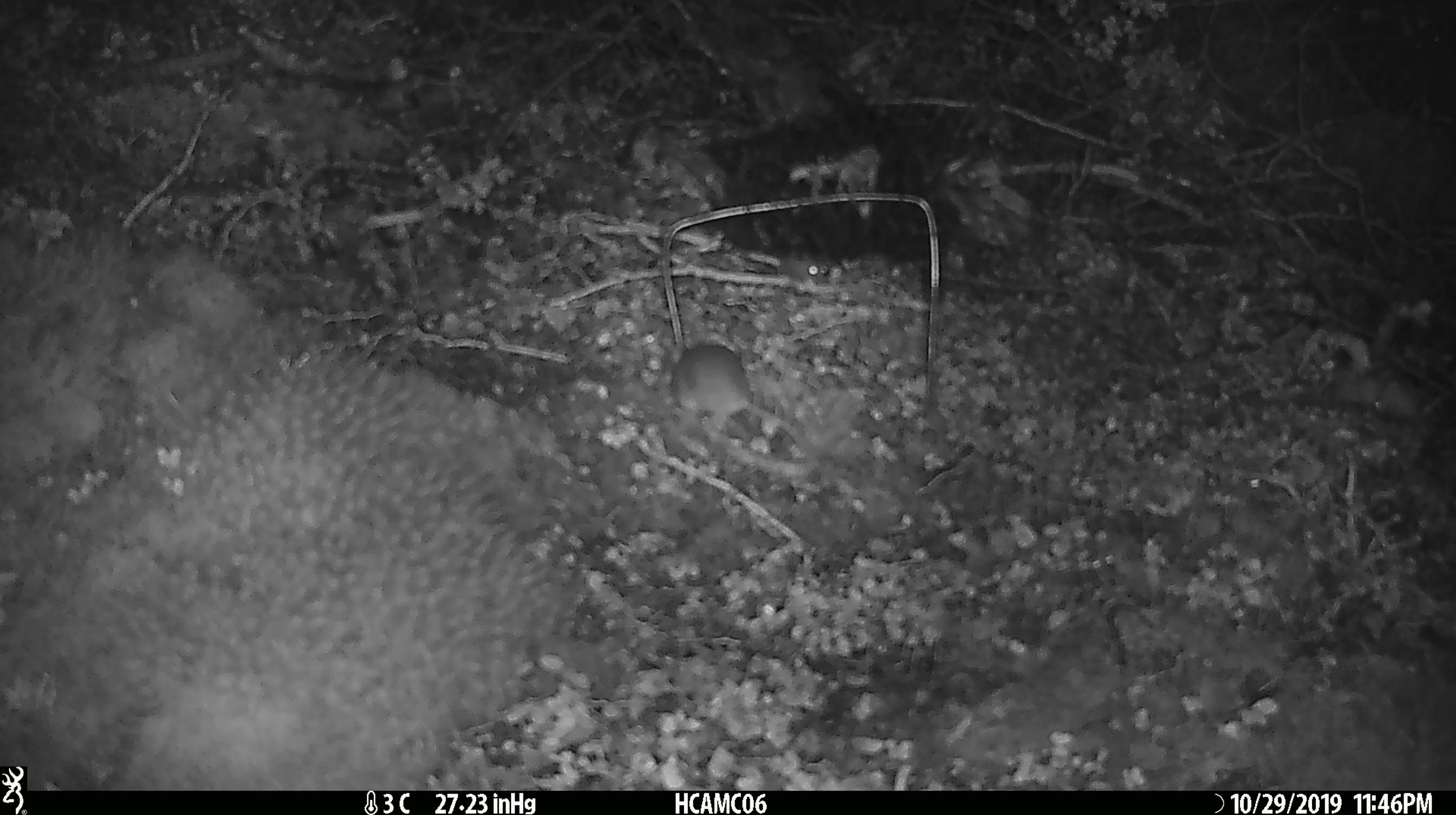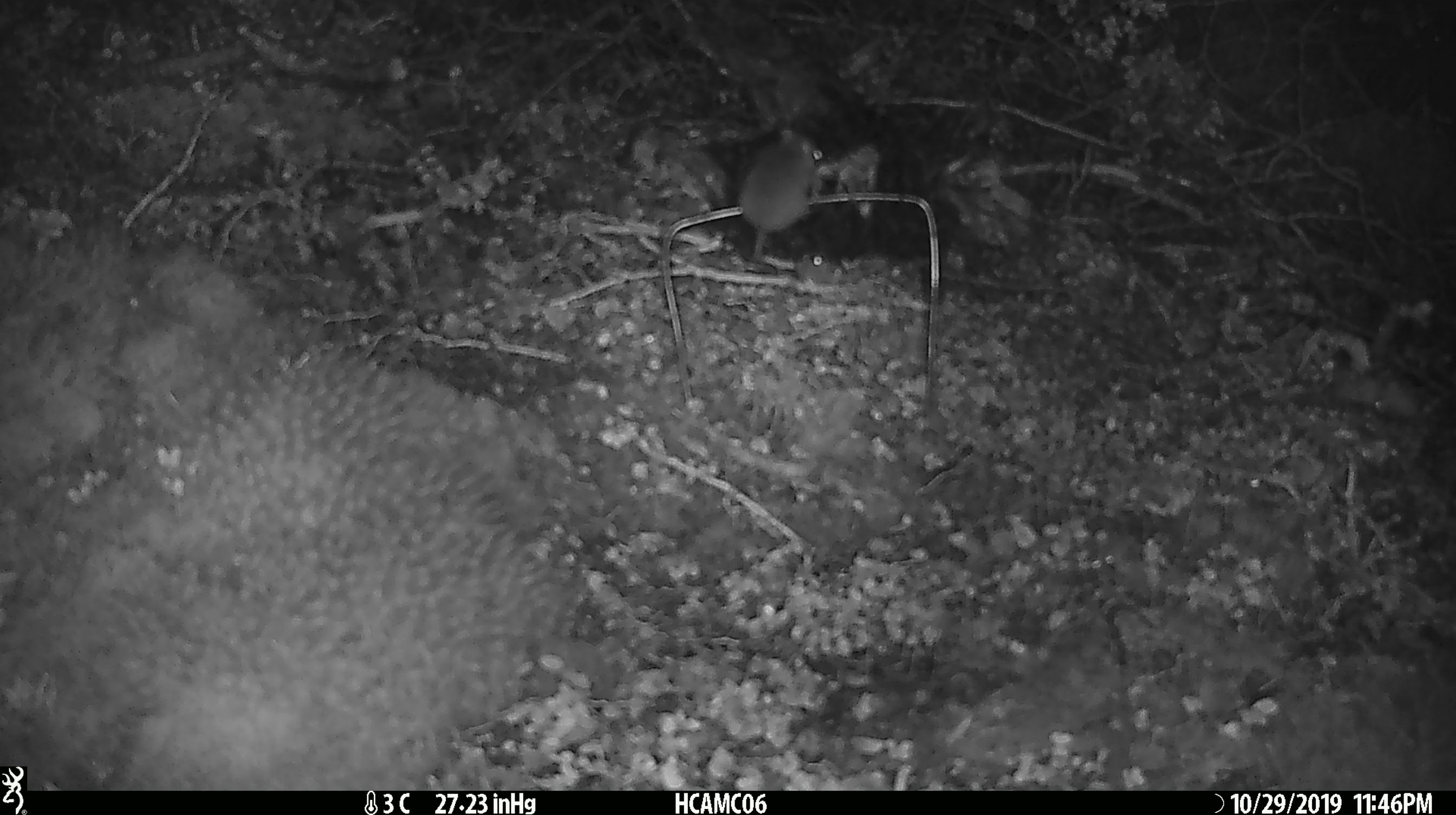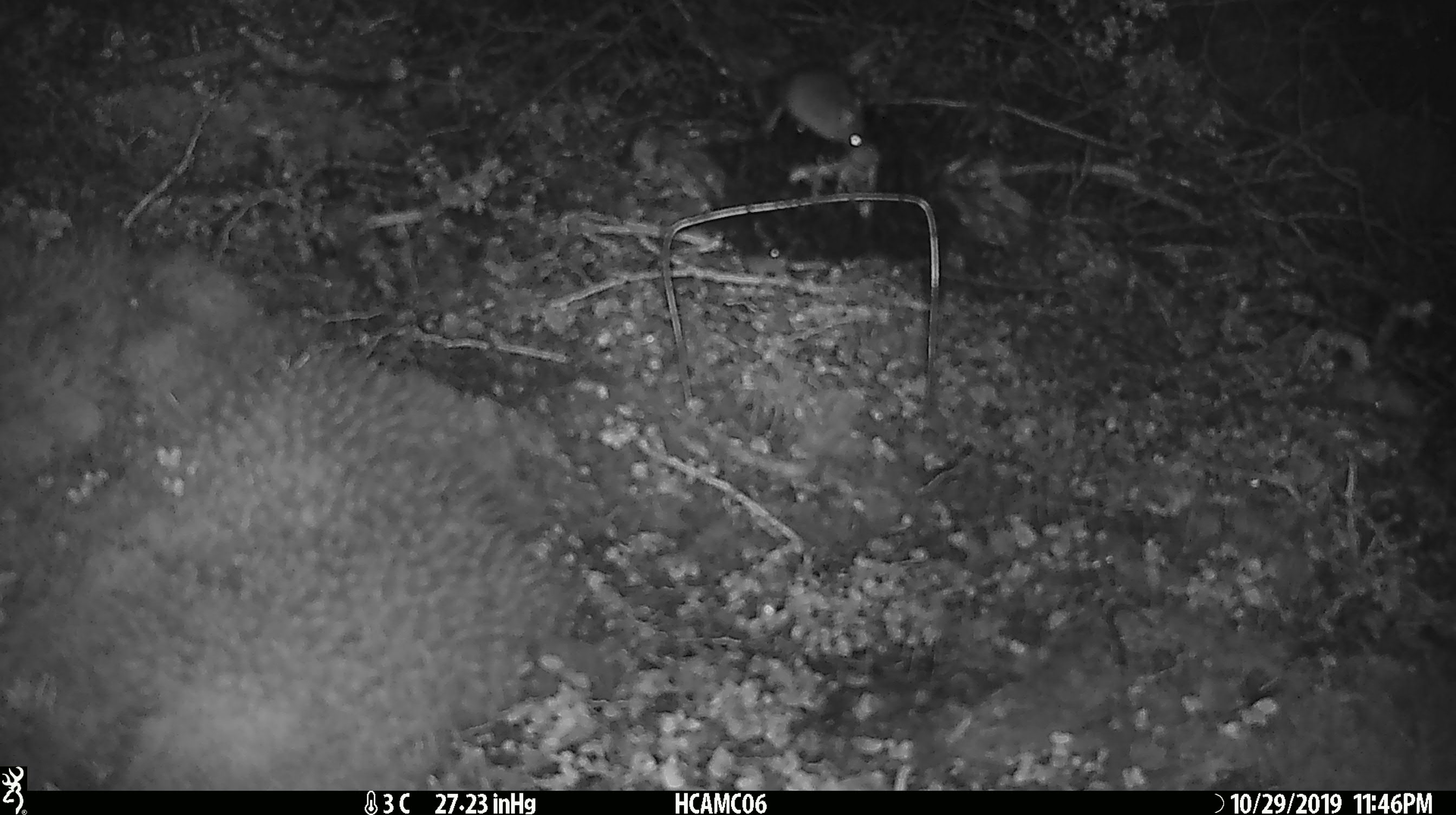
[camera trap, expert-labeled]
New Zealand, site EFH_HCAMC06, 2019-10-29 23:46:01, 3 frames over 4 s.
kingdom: Animalia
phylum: Chordata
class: Mammalia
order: Rodentia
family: Muridae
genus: Mus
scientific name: Mus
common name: mouse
Mouse (Mus).